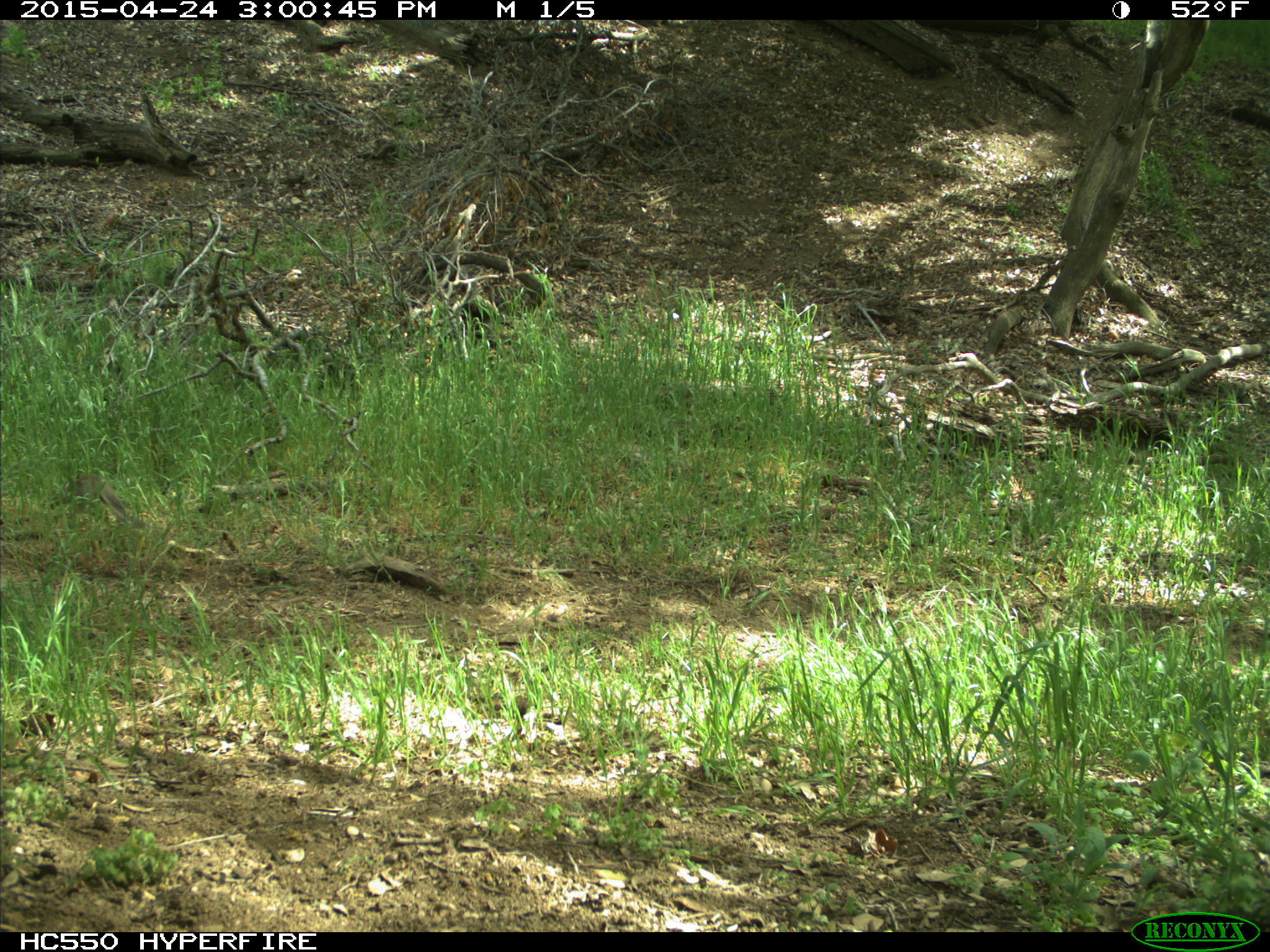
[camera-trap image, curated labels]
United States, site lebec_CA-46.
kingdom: Animalia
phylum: Chordata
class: Mammalia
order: Rodentia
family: Sciuridae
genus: Otospermophilus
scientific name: Otospermophilus beecheyi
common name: california ground squirrel